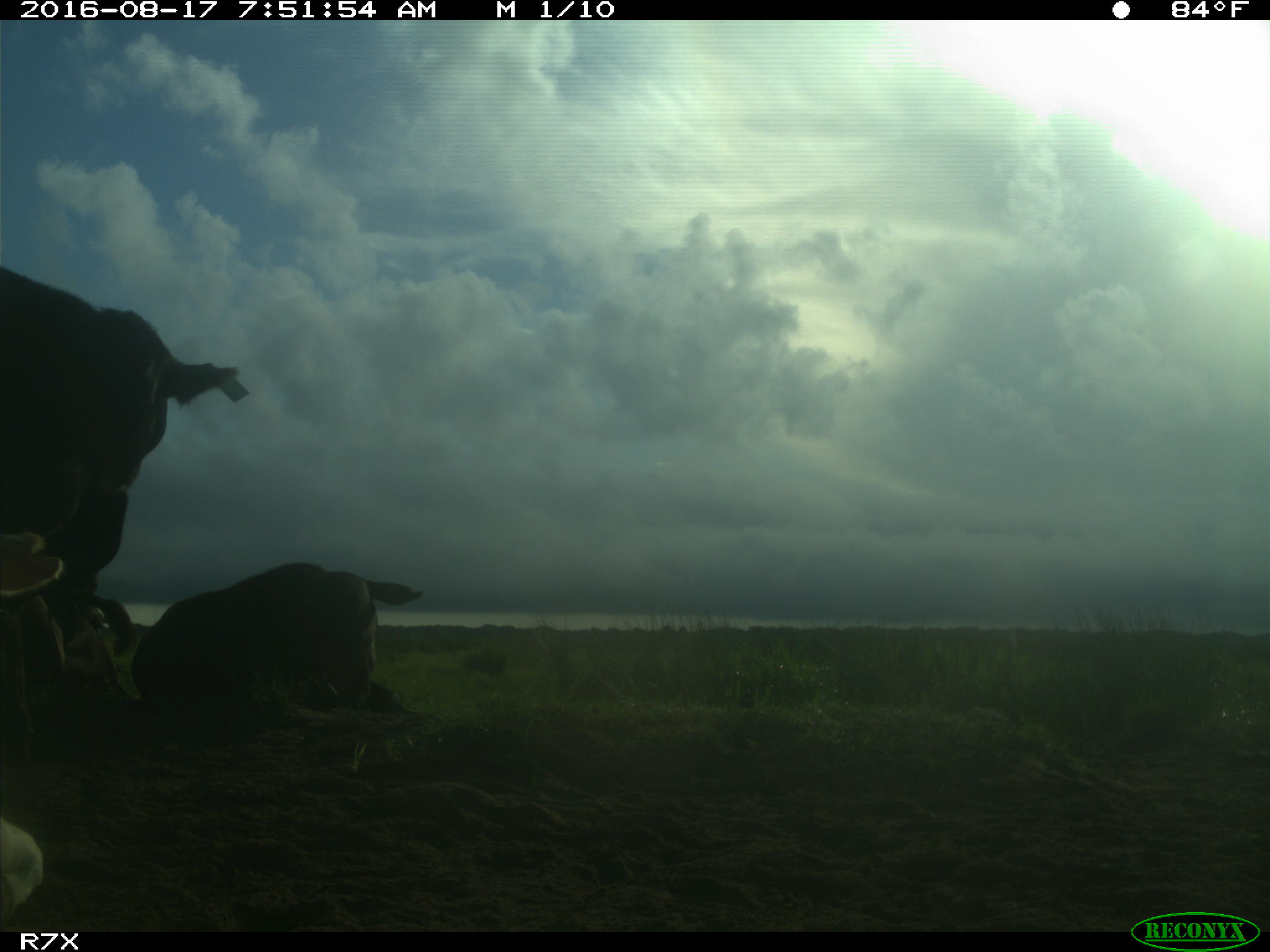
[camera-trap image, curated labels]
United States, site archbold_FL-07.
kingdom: Animalia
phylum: Chordata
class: Mammalia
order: Artiodactyla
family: Bovidae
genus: Bos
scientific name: Bos taurus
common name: domestic cow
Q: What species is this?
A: Bos taurus (domestic cow).